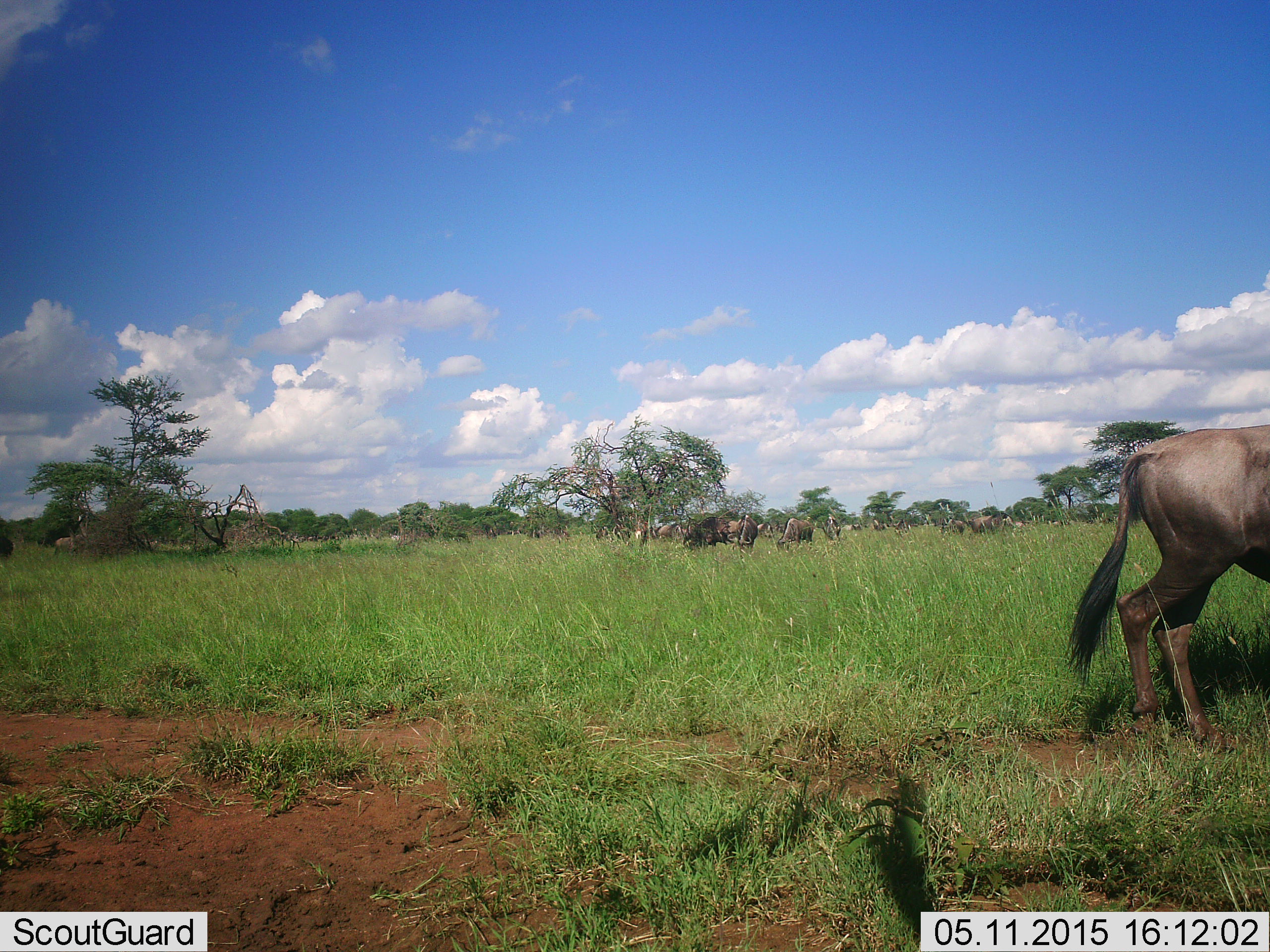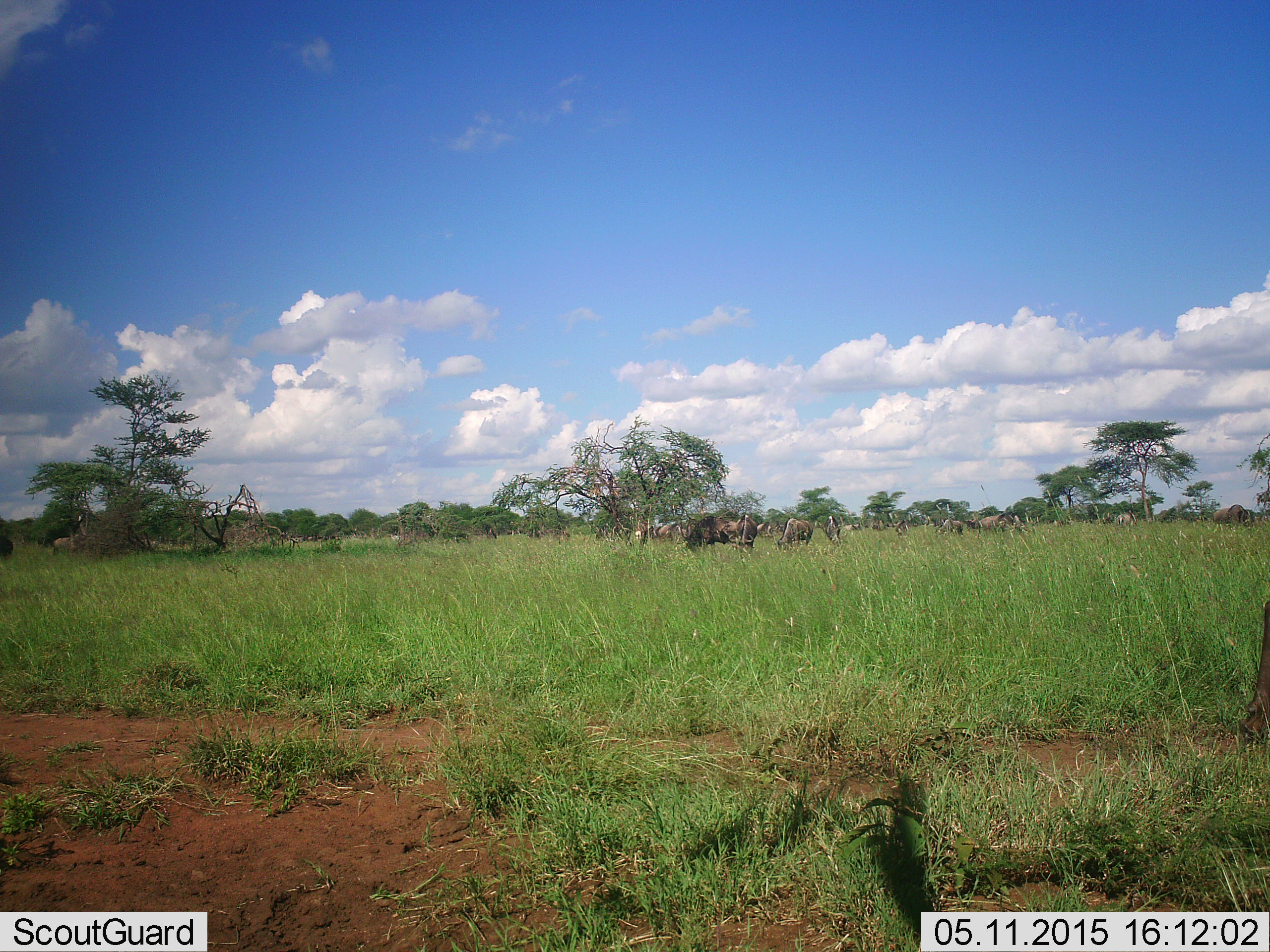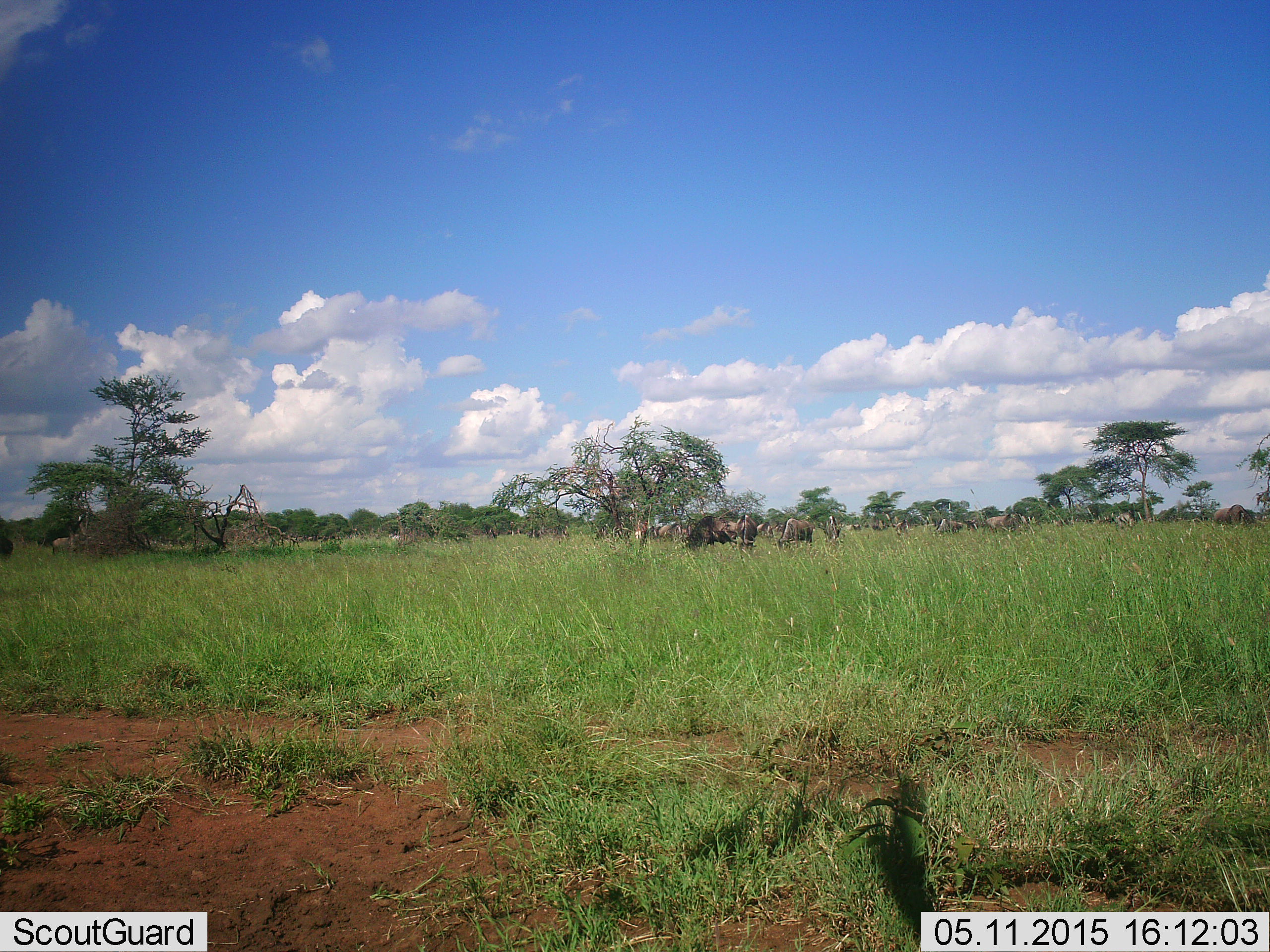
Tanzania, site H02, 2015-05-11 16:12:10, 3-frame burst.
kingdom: Animalia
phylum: Chordata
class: Mammalia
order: Artiodactyla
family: Bovidae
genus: Connochaetes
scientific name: Connochaetes taurinus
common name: blue wildebeest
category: wildebeest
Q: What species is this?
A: Wildebeest (blue wildebeest) (Connochaetes taurinus).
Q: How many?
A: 11-50.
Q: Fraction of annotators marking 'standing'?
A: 40%.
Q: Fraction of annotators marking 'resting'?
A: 10%.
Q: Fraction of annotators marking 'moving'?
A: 70%.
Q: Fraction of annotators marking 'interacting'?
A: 0%.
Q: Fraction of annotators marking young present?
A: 0%.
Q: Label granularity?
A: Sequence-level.